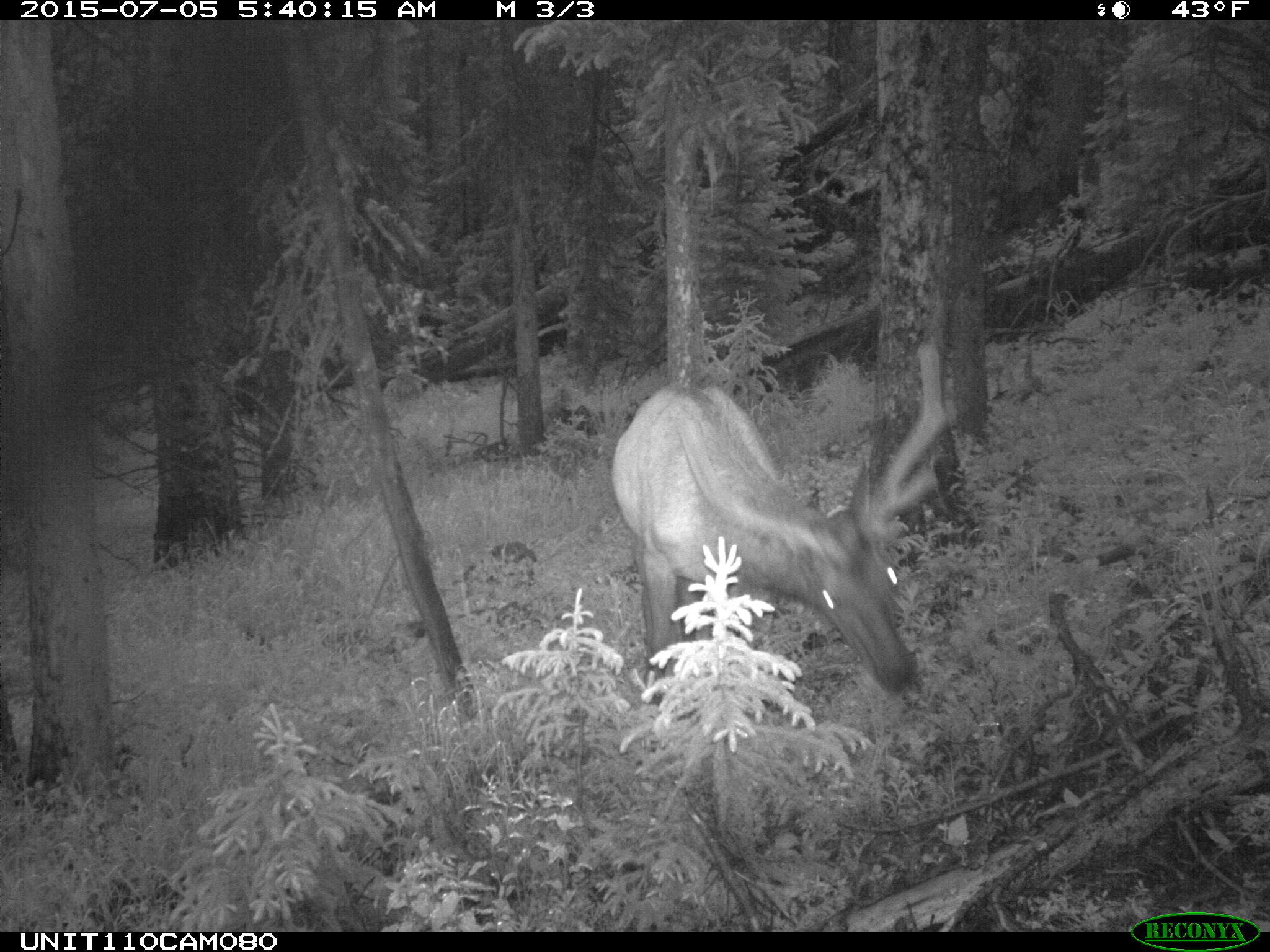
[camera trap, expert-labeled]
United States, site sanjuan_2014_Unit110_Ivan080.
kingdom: Animalia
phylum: Chordata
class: Mammalia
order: Artiodactyla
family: Cervidae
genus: Cervus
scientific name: Cervus elaphus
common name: red deer